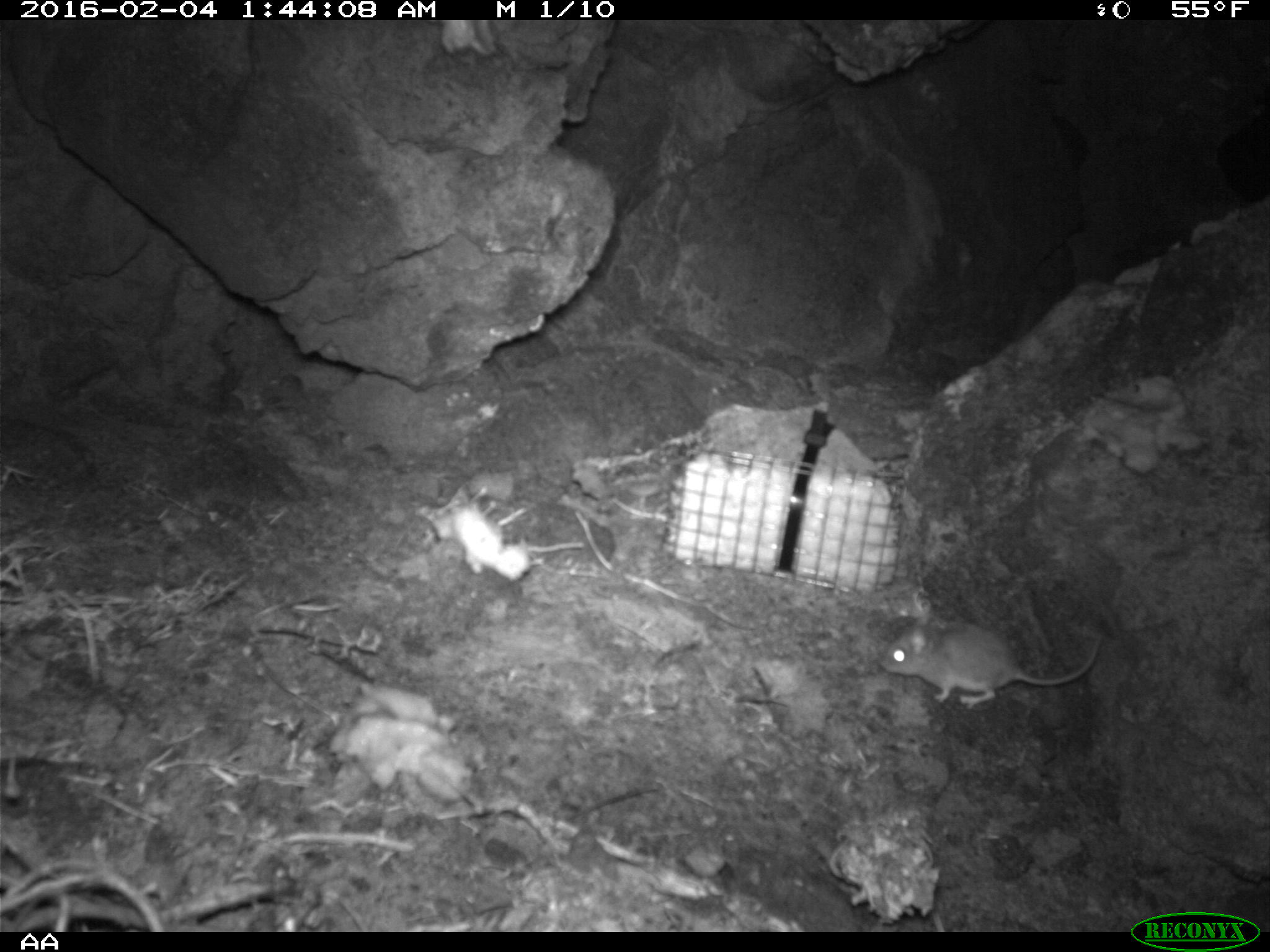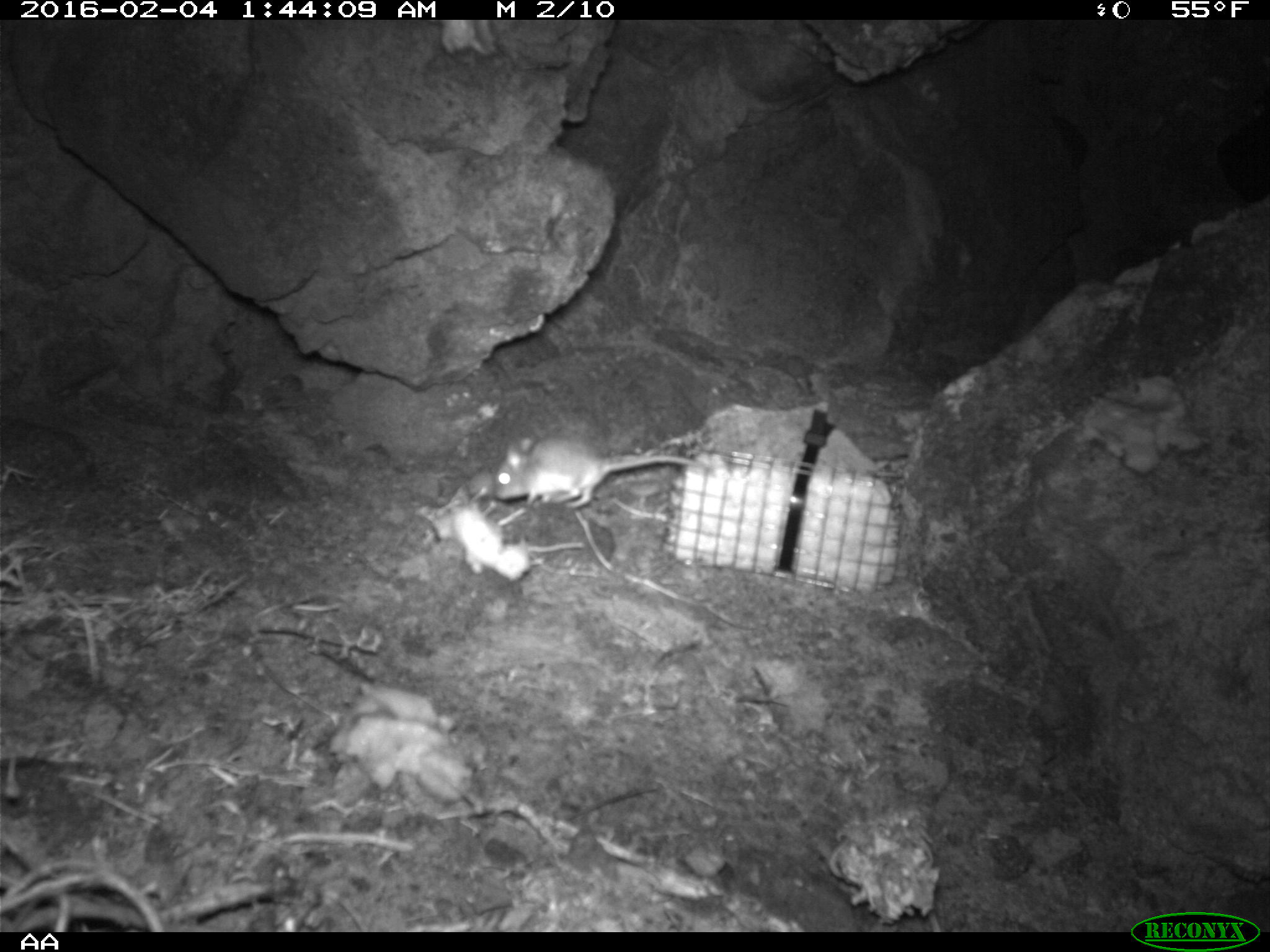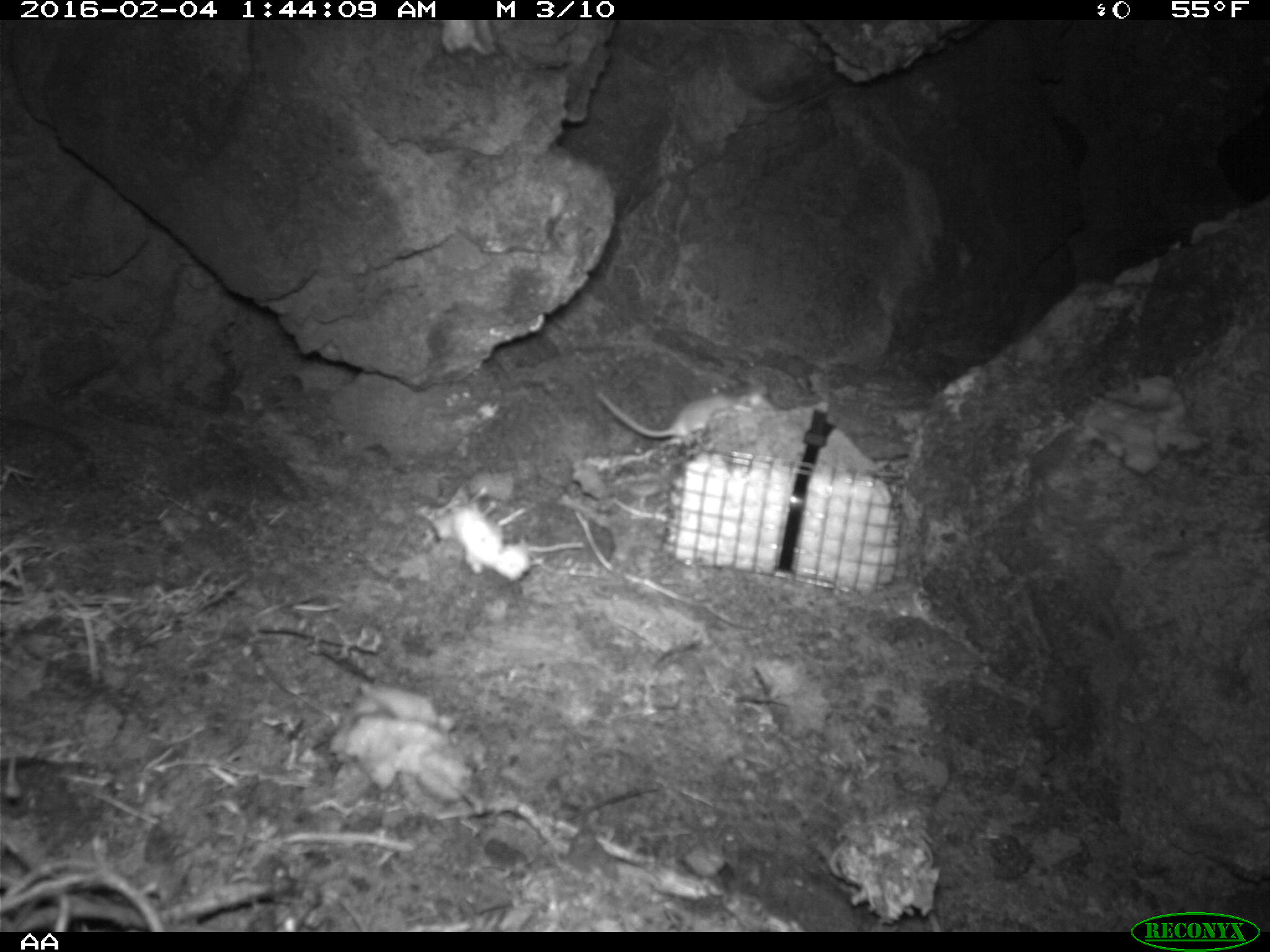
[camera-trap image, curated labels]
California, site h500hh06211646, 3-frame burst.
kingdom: Animalia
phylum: Chordata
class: Mammalia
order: Rodentia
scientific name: Rodentia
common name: rodent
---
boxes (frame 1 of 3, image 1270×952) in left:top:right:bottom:
rodent: 881:599:1098:704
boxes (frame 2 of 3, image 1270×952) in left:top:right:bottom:
rodent: 493:438:710:506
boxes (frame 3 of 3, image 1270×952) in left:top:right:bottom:
rodent: 596:387:775:444